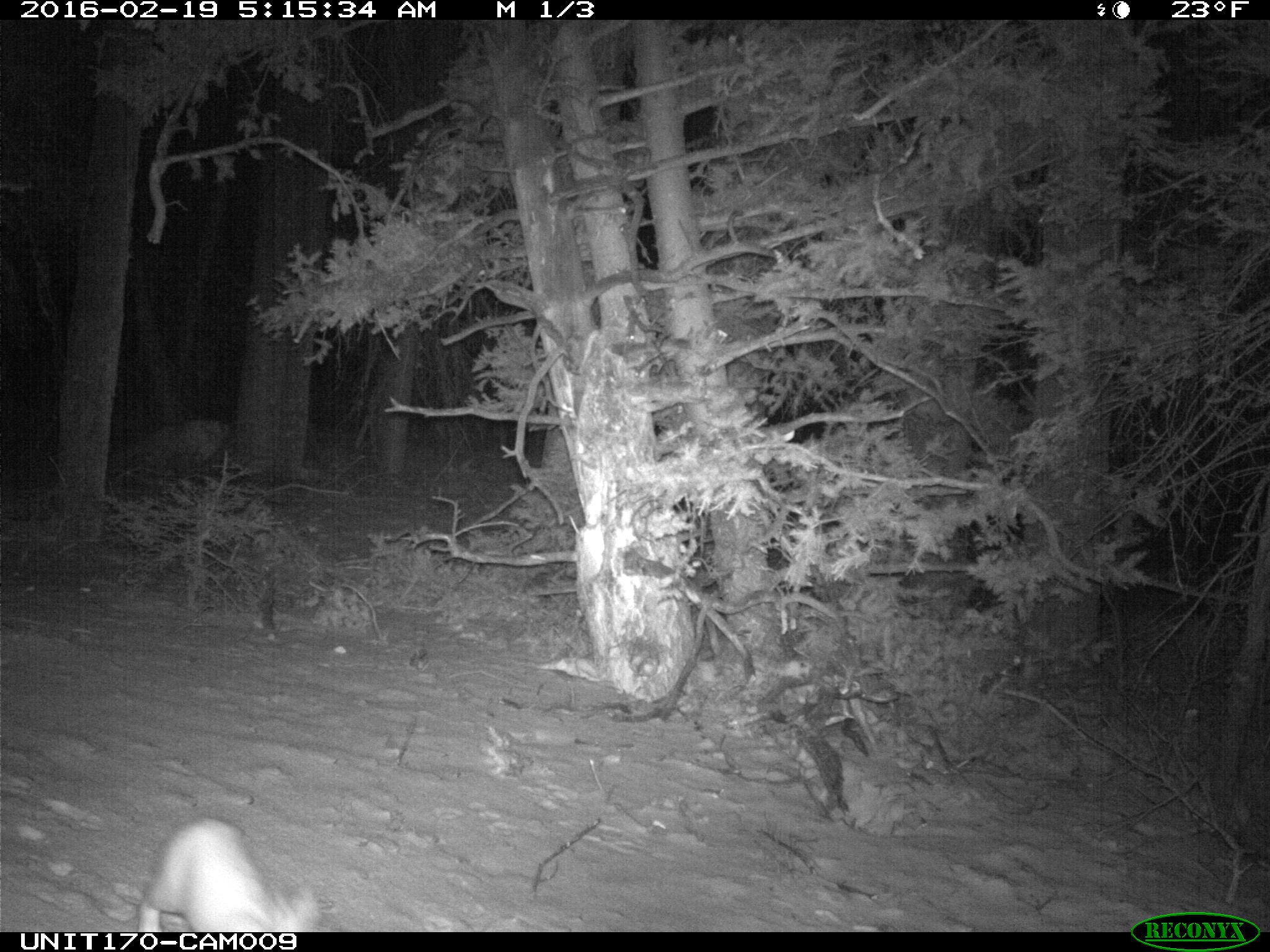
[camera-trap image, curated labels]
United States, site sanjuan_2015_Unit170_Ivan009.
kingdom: Animalia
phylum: Chordata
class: Mammalia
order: Lagomorpha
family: Leporidae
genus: Lepus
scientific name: Lepus americanus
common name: snowshoe hare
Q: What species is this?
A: Lepus americanus (snowshoe hare).